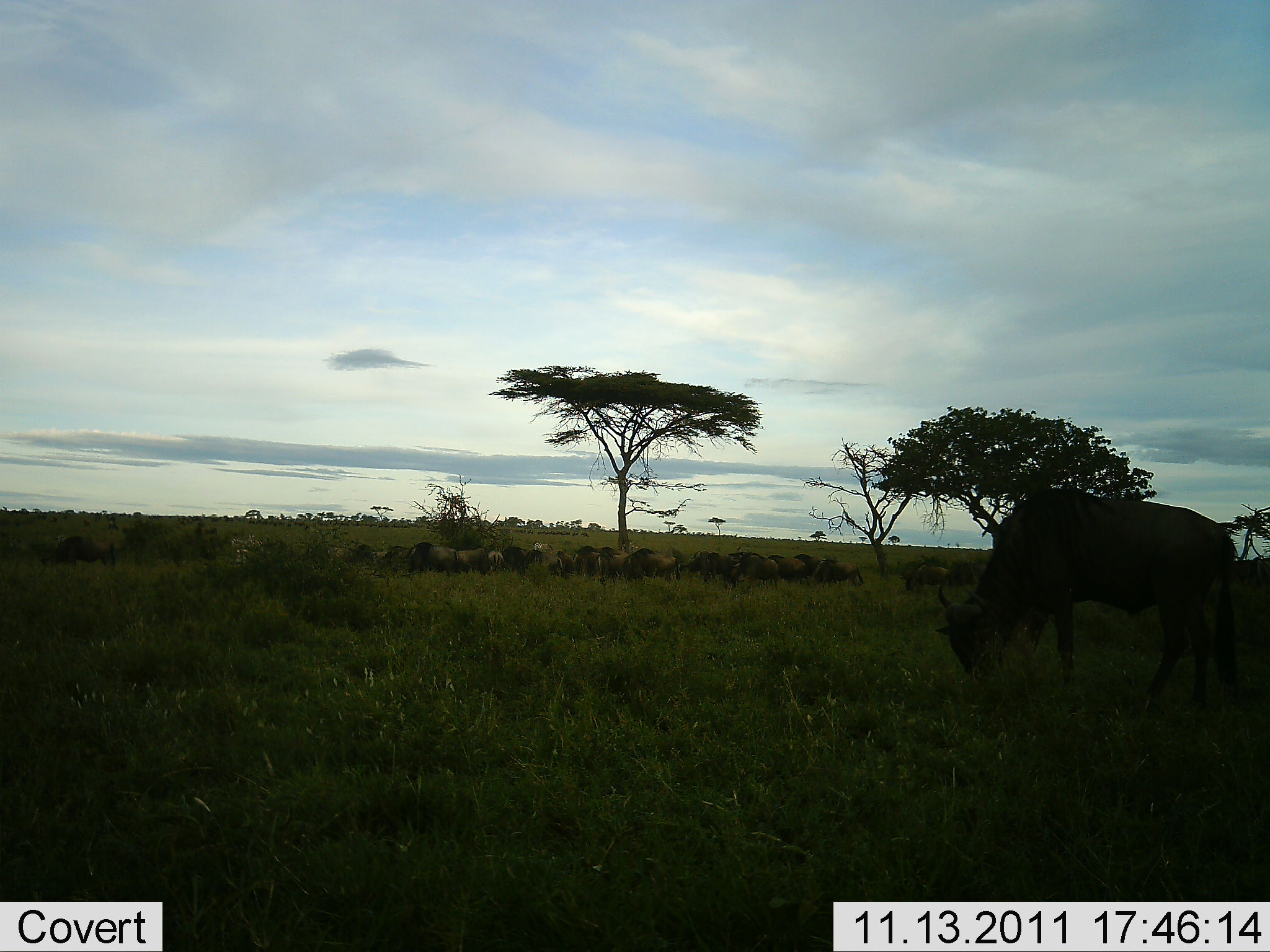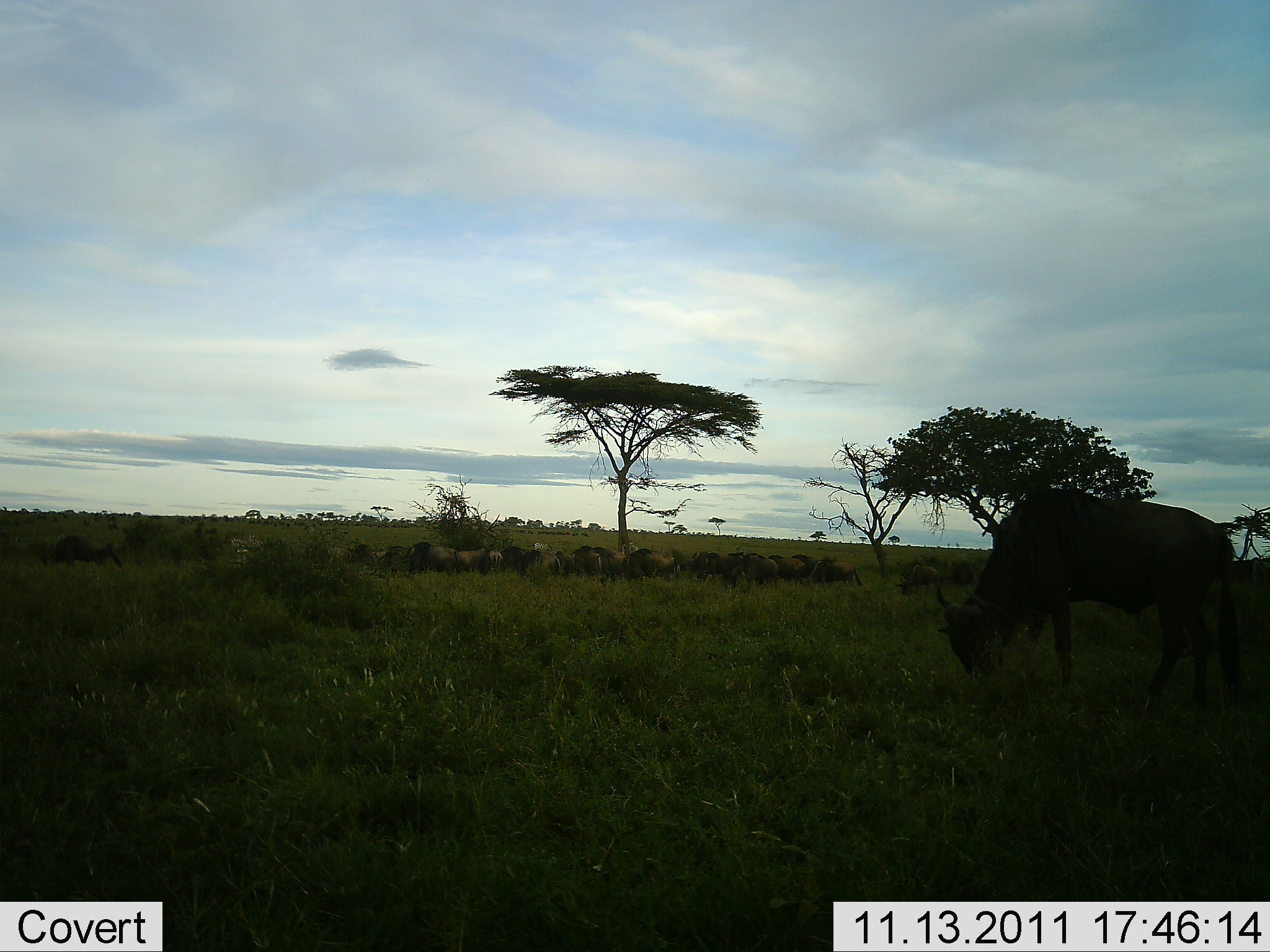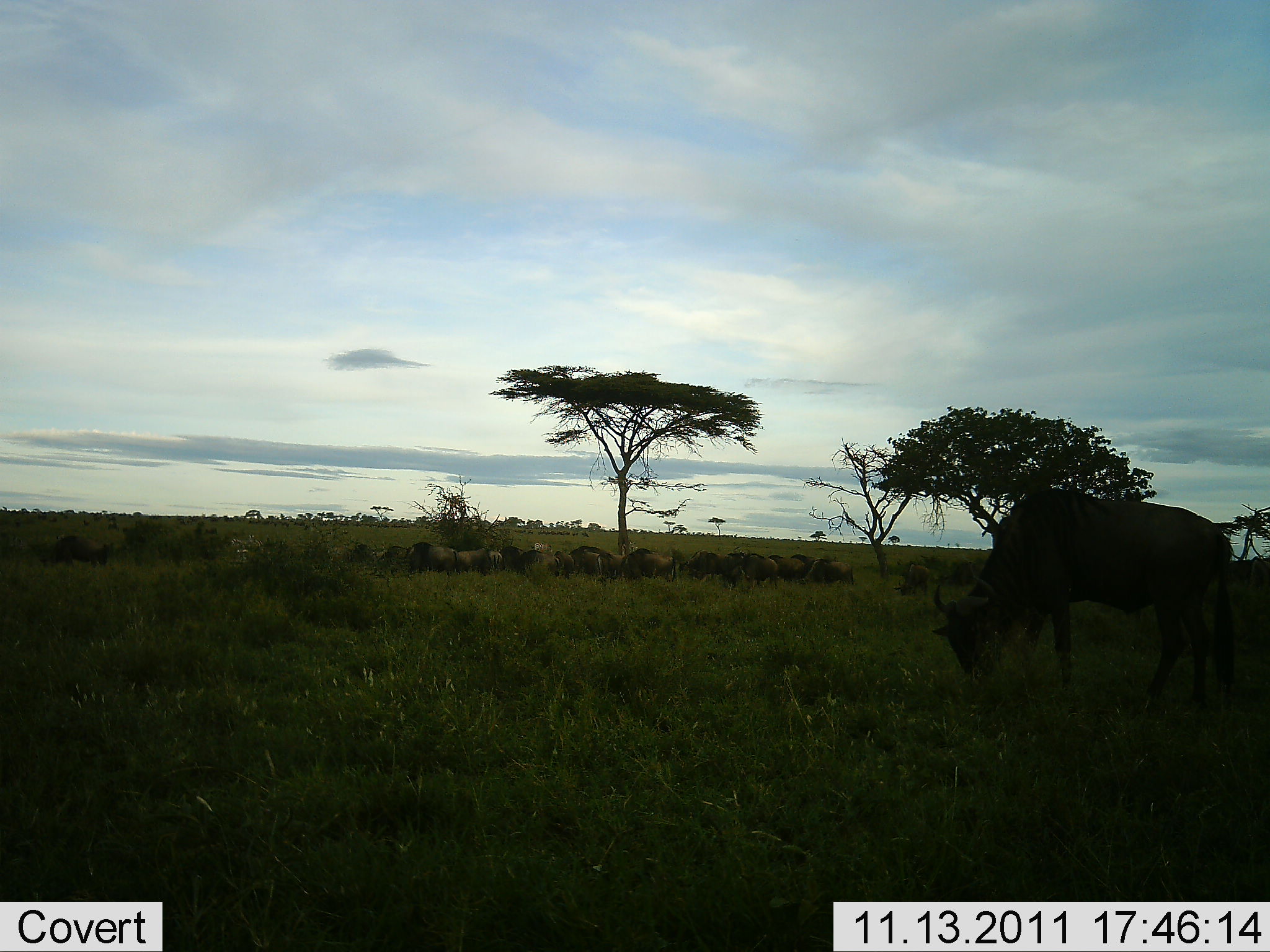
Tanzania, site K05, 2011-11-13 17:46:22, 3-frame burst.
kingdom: Animalia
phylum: Chordata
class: Mammalia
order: Artiodactyla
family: Bovidae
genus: Connochaetes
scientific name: Connochaetes taurinus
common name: blue wildebeest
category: wildebeest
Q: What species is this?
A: Wildebeest (blue wildebeest) (Connochaetes taurinus).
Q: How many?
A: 11-50.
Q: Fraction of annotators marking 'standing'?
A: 46%.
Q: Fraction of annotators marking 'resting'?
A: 15%.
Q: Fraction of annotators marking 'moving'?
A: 23%.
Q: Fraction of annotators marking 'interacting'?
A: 0%.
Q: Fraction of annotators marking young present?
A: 0%.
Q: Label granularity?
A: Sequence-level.